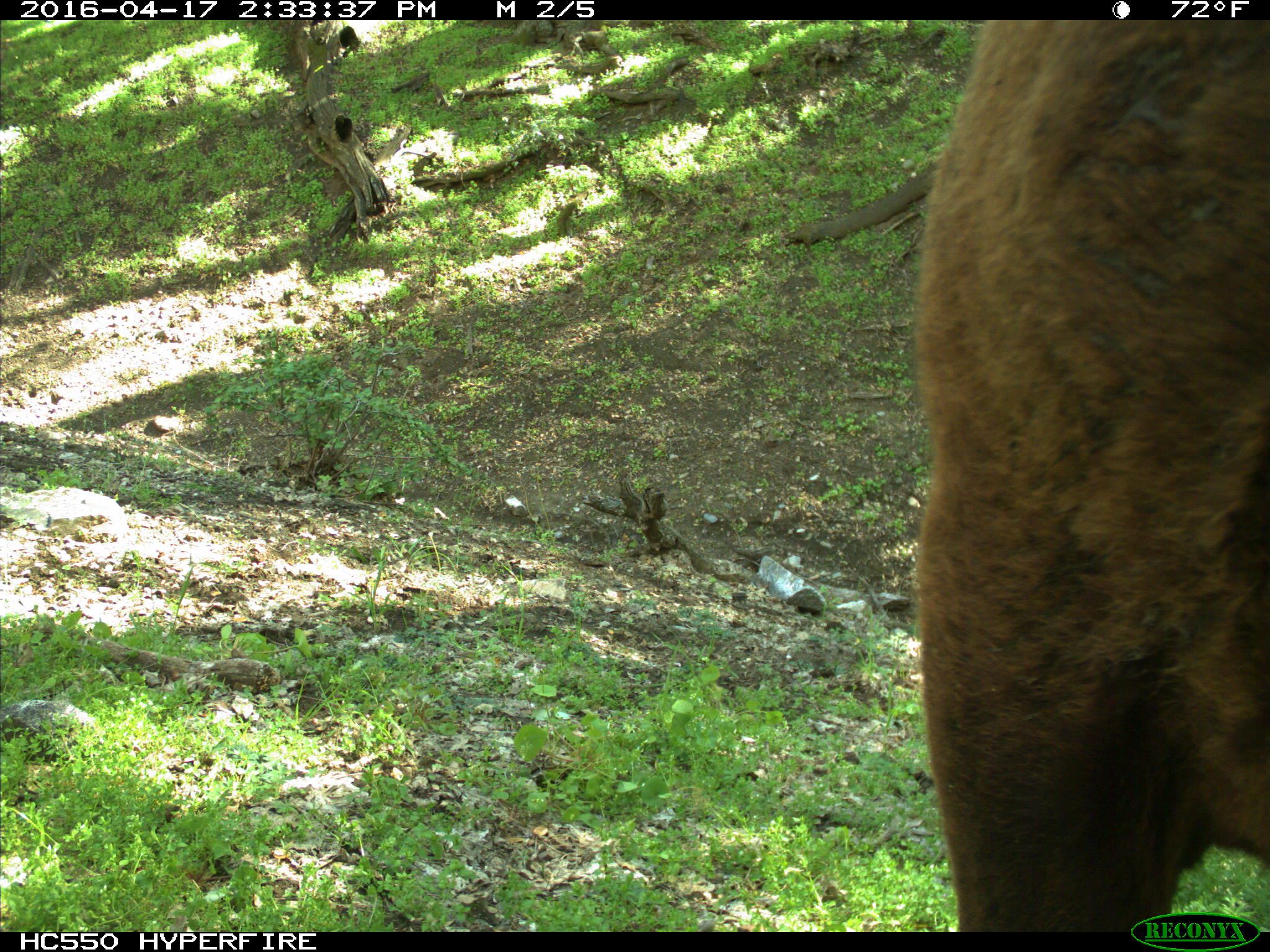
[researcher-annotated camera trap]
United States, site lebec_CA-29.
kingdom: Animalia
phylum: Chordata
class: Mammalia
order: Artiodactyla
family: Bovidae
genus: Bos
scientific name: Bos taurus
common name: domestic cow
Bos taurus (domestic cow).